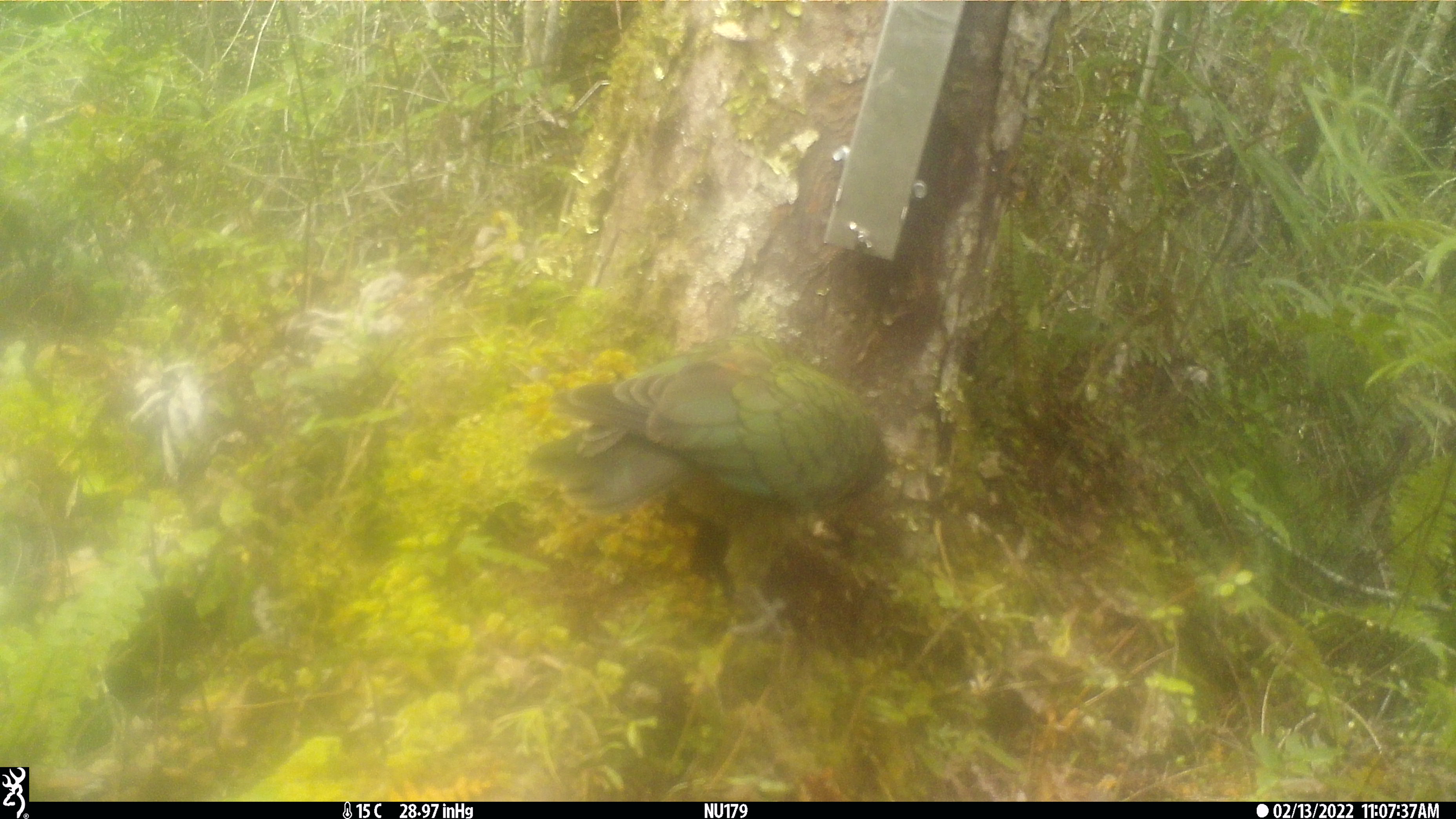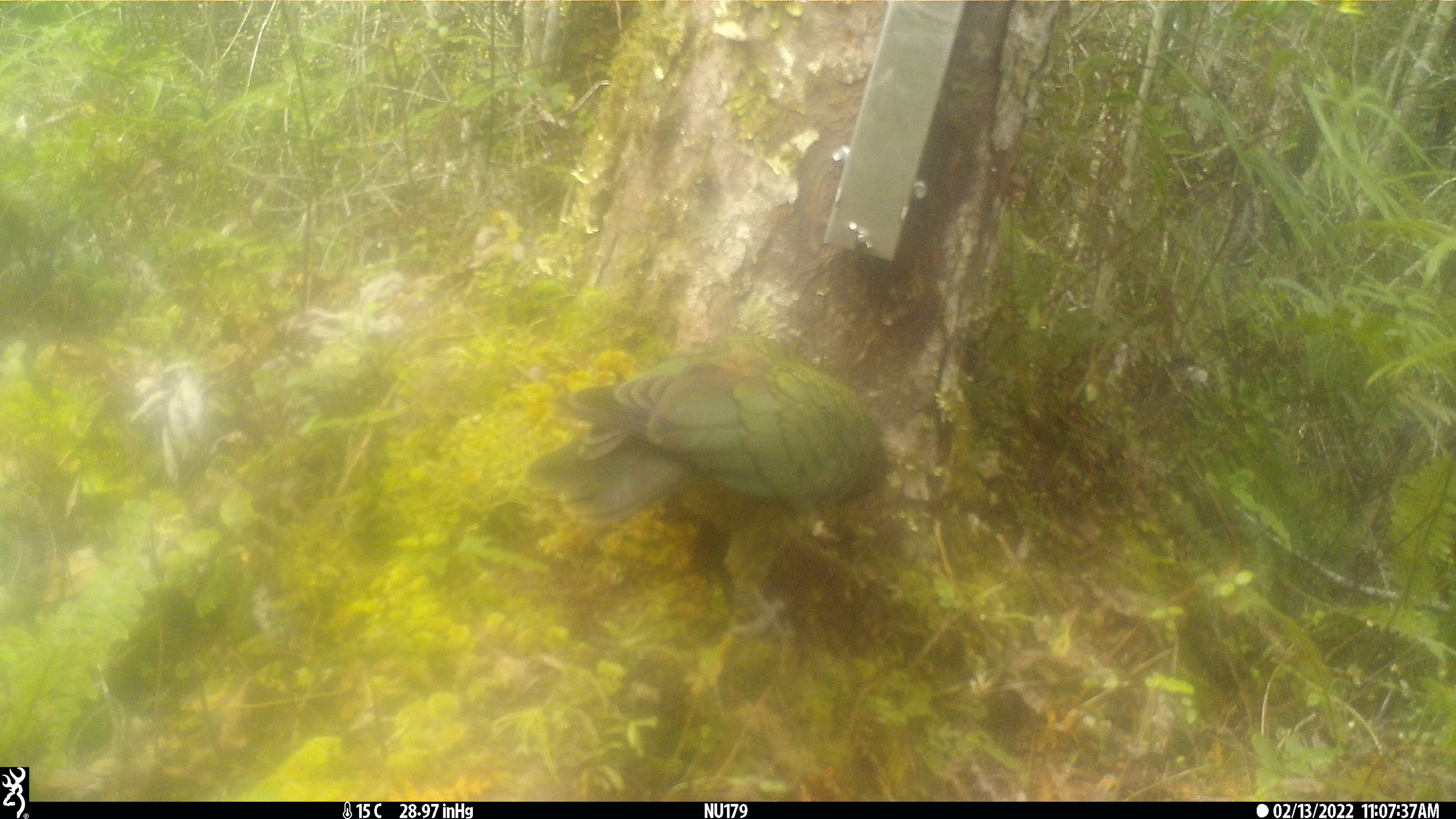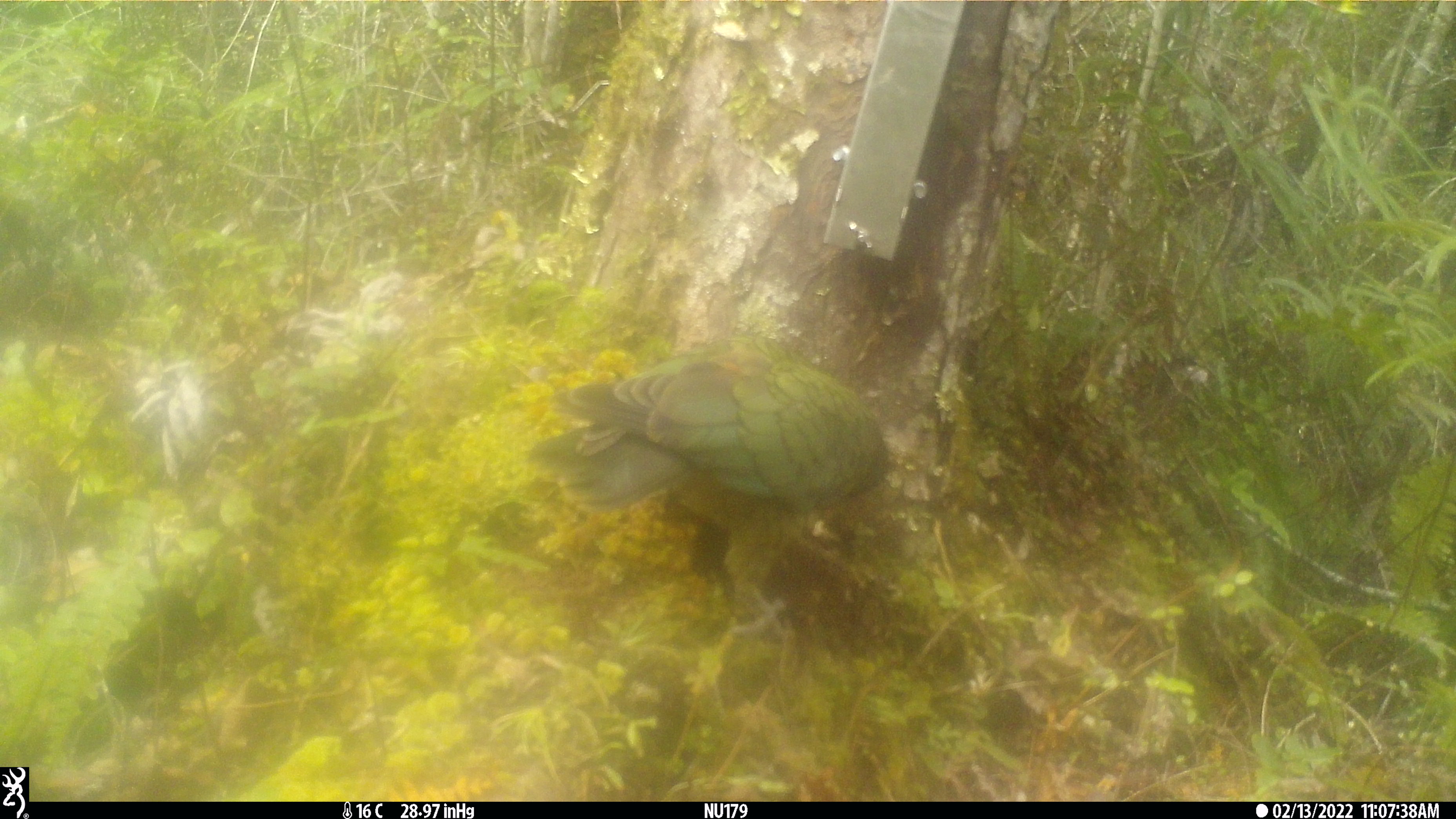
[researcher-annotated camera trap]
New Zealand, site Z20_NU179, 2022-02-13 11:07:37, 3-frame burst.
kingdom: Animalia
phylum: Chordata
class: Aves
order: Psittaciformes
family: Strigopidae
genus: Nestor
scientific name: Nestor notabilis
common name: kea